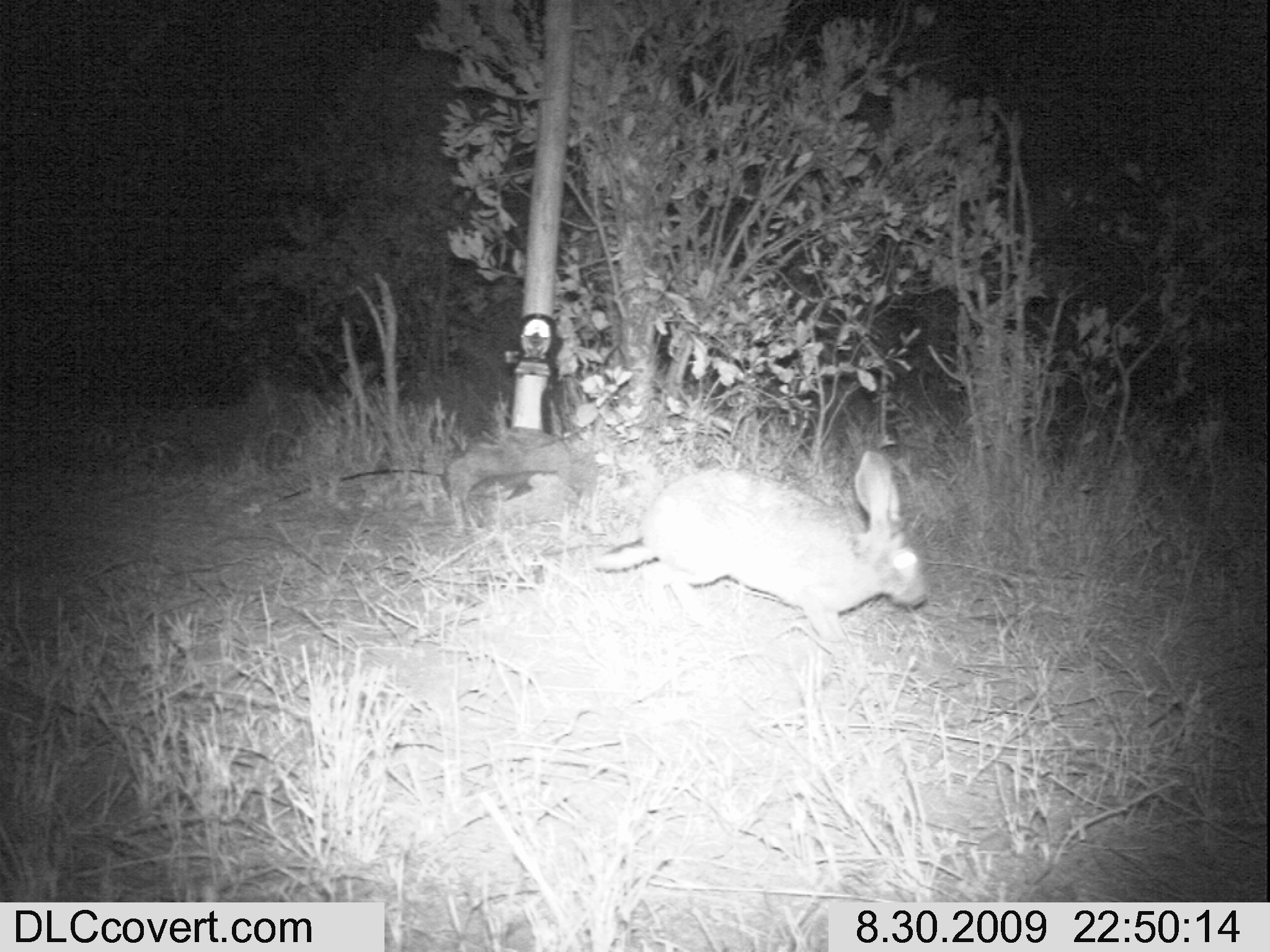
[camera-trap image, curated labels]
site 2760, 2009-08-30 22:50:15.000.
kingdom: Animalia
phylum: Chordata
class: Mammalia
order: Lagomorpha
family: Leporidae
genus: Lepus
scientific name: Lepus saxatilis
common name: scrub hare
Lepus saxatilis (scrub hare), count 1.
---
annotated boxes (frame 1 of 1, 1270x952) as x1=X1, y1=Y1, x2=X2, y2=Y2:
lepus saxatilis: x1=592, y1=450, x2=932, y2=644